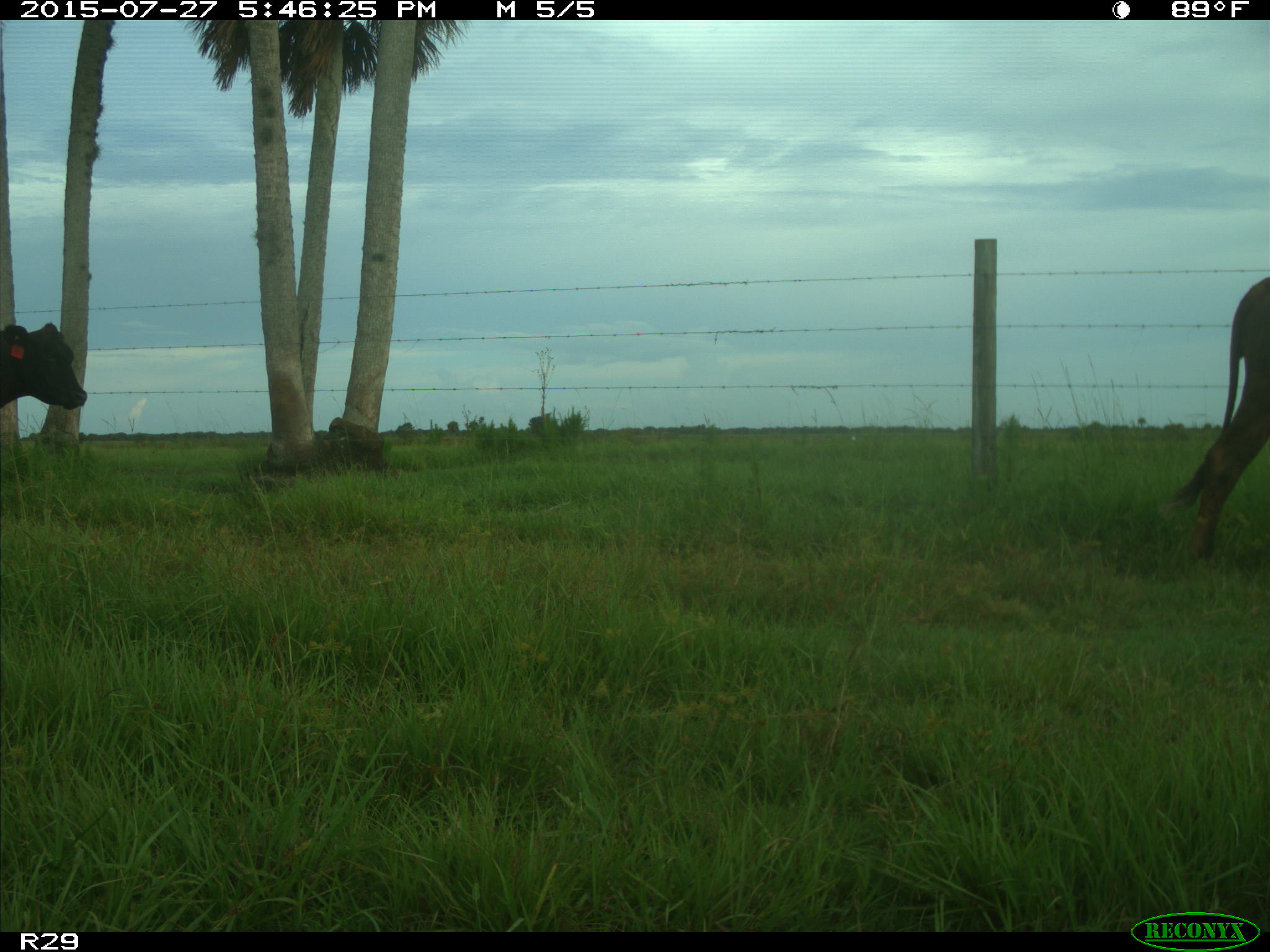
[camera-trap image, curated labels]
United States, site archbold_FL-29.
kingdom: Animalia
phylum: Chordata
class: Mammalia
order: Artiodactyla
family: Bovidae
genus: Bos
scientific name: Bos taurus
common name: domestic cow